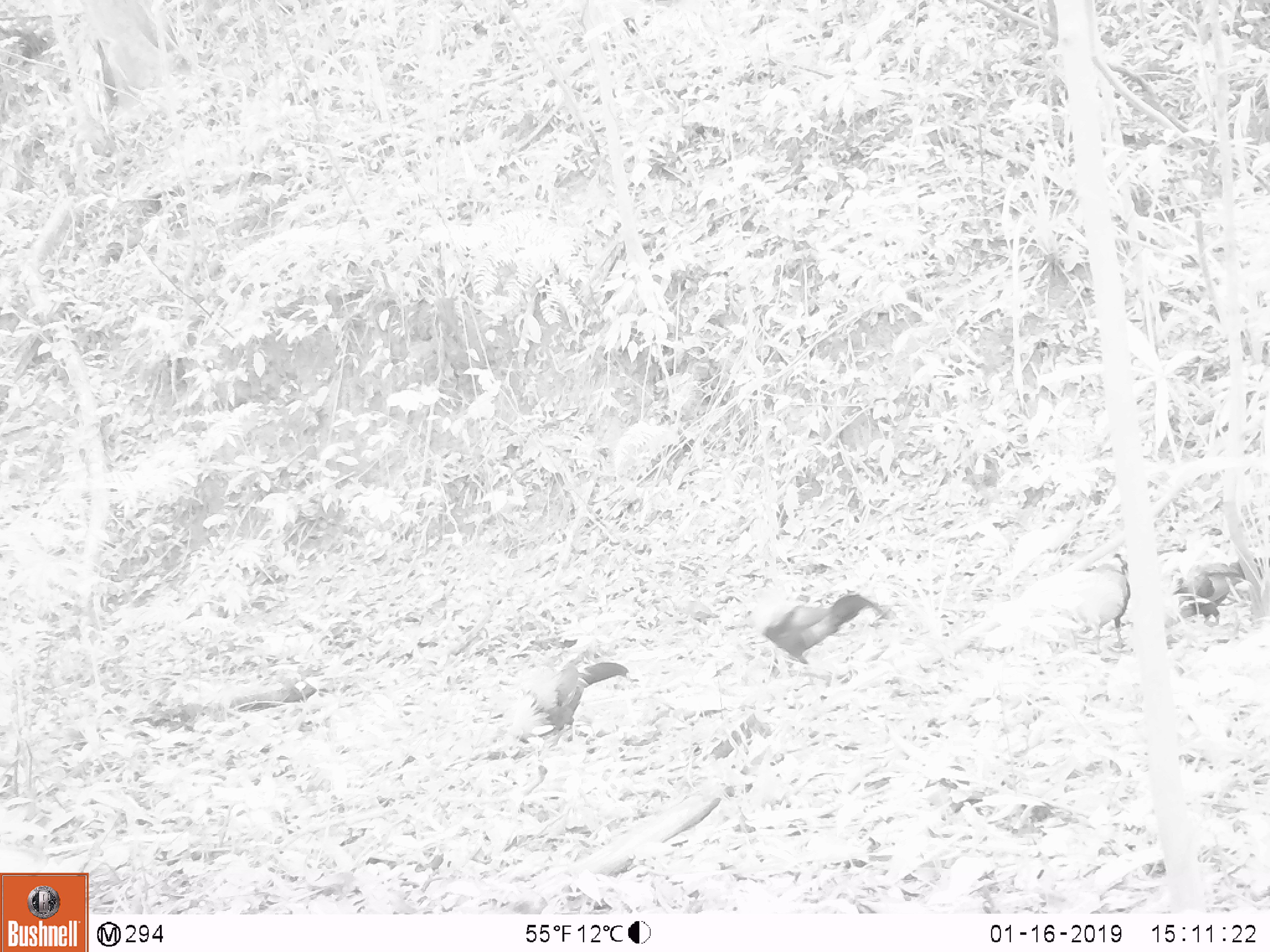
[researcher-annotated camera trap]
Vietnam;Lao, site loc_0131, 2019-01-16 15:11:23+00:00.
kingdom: Animalia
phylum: Chordata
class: Aves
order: Galliformes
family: Phasianidae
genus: Gallus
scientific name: Gallus gallus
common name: red junglefowl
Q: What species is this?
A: Red junglefowl (Gallus gallus).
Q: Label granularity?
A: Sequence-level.